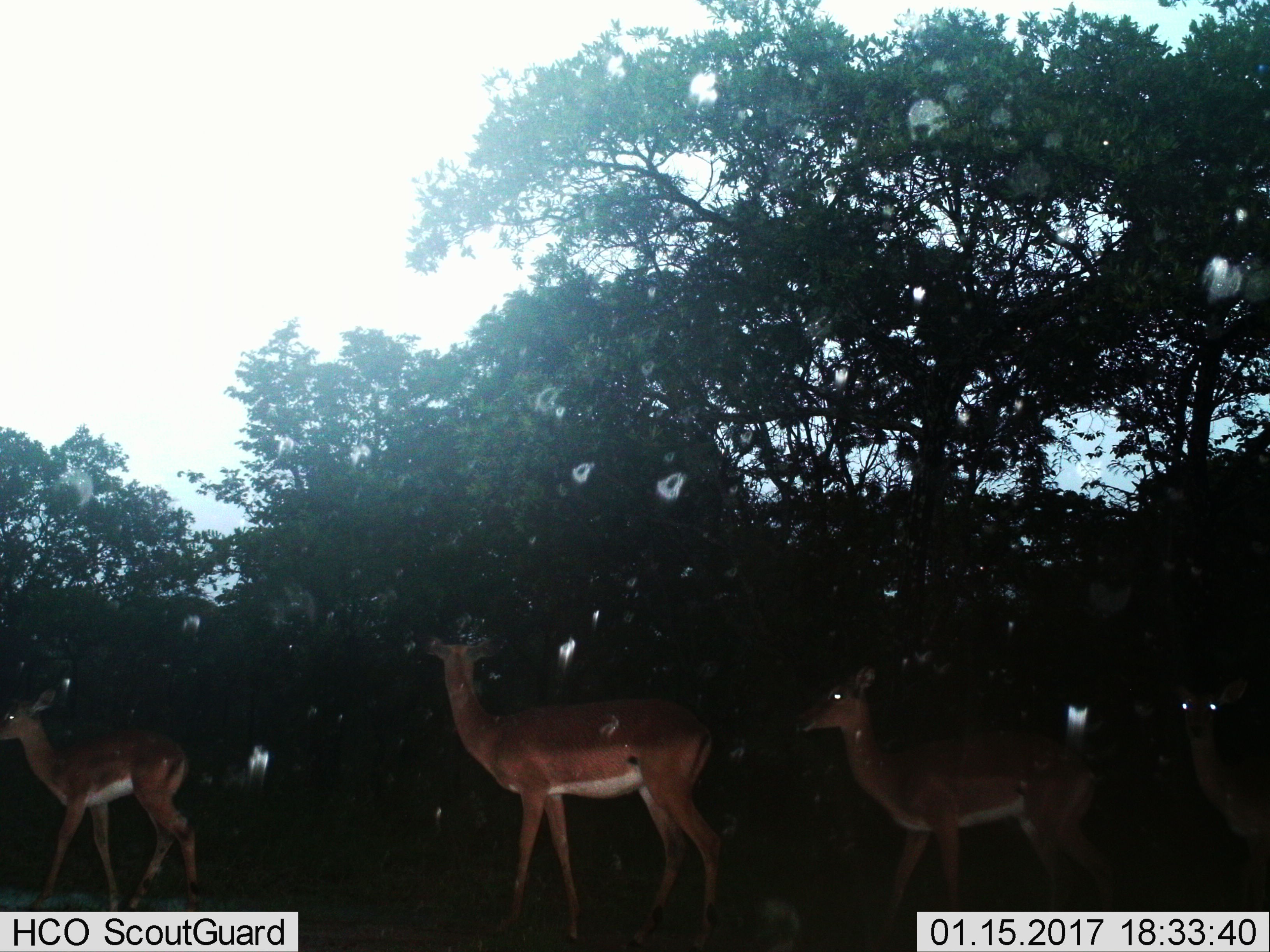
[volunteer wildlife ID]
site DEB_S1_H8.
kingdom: Animalia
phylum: Chordata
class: Mammalia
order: Artiodactyla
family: Bovidae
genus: Aepyceros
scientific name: Aepyceros melampus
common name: impala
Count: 4.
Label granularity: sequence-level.